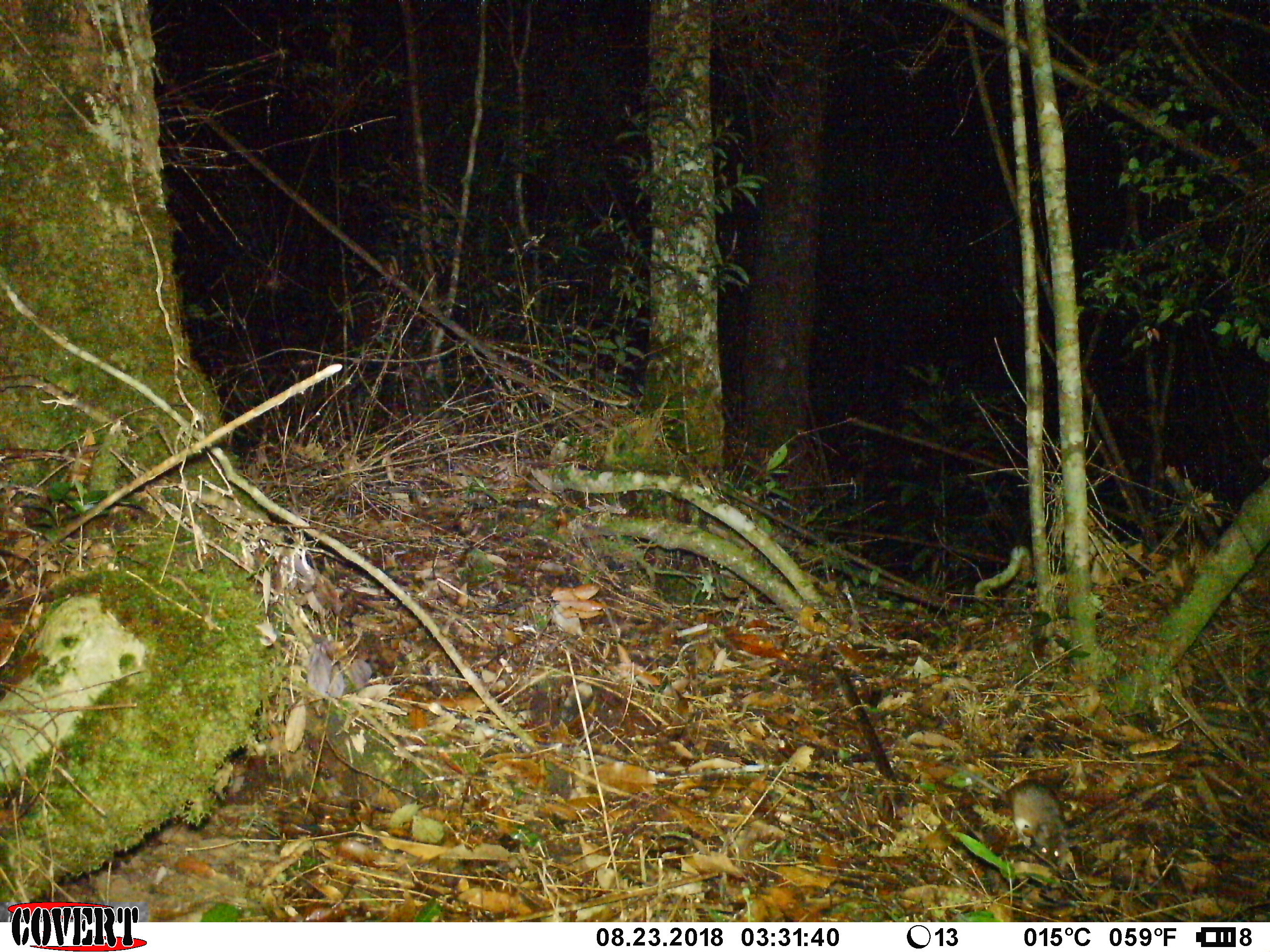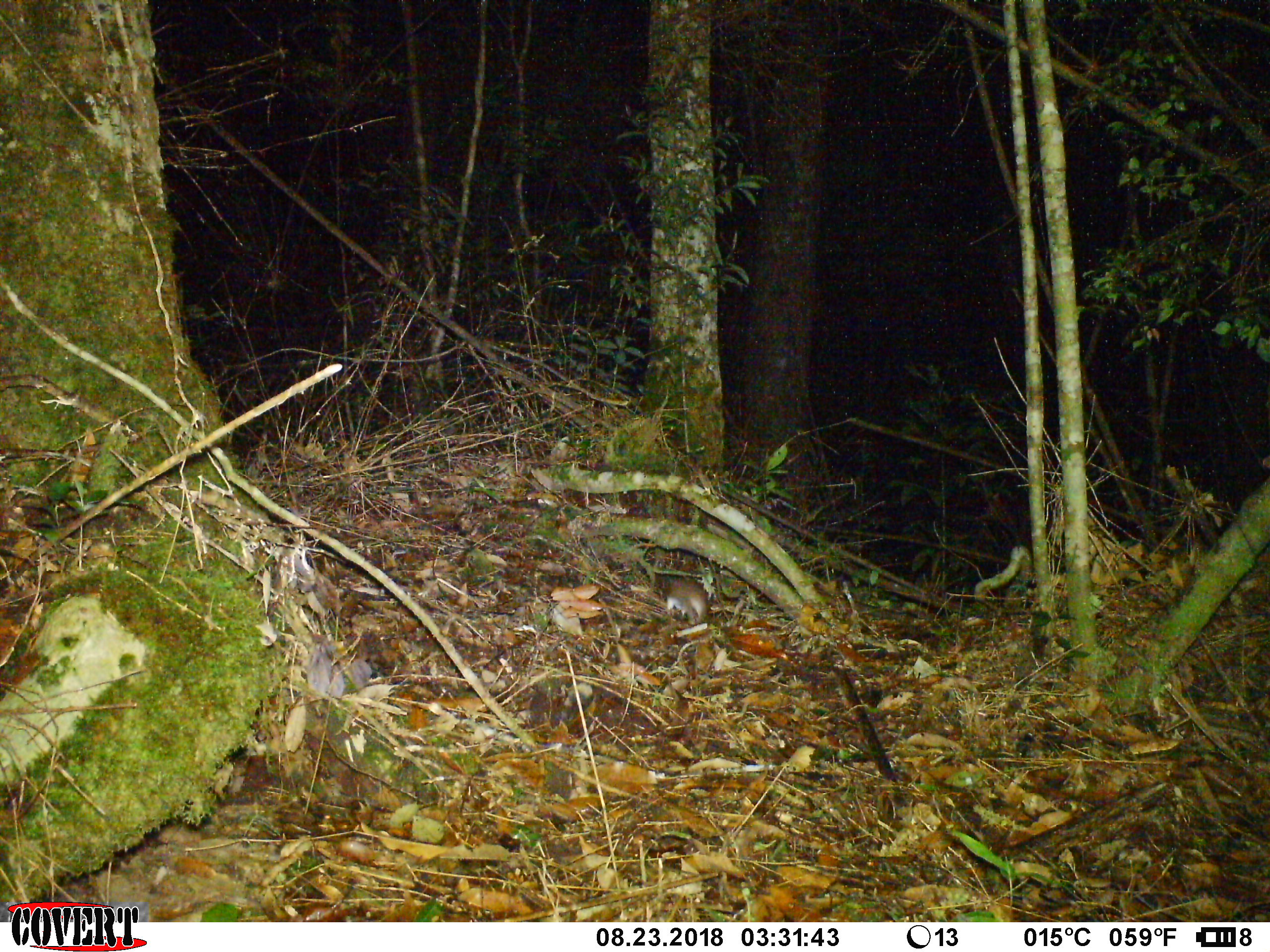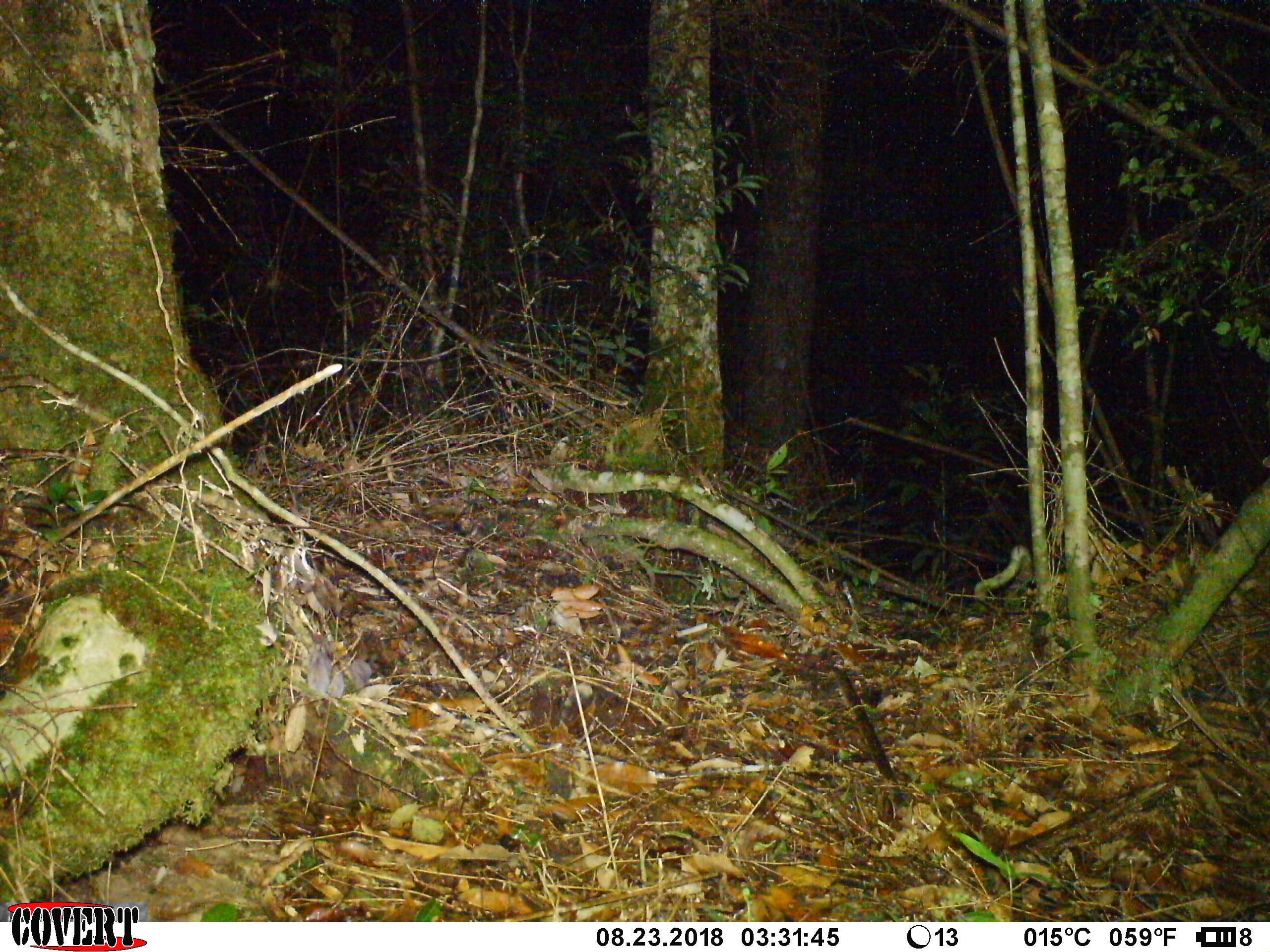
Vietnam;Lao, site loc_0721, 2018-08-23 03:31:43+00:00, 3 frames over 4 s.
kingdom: Animalia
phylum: Chordata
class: Mammalia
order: Rodentia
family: Muridae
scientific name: Muridae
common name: old-world mice and rats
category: unidentified murid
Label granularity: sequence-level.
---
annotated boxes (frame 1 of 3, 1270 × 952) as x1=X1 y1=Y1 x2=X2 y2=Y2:
unidentified murid: x1=928 y1=756 x2=1070 y2=869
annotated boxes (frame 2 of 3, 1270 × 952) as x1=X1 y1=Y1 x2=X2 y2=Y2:
unidentified murid: x1=664 y1=575 x2=711 y2=626